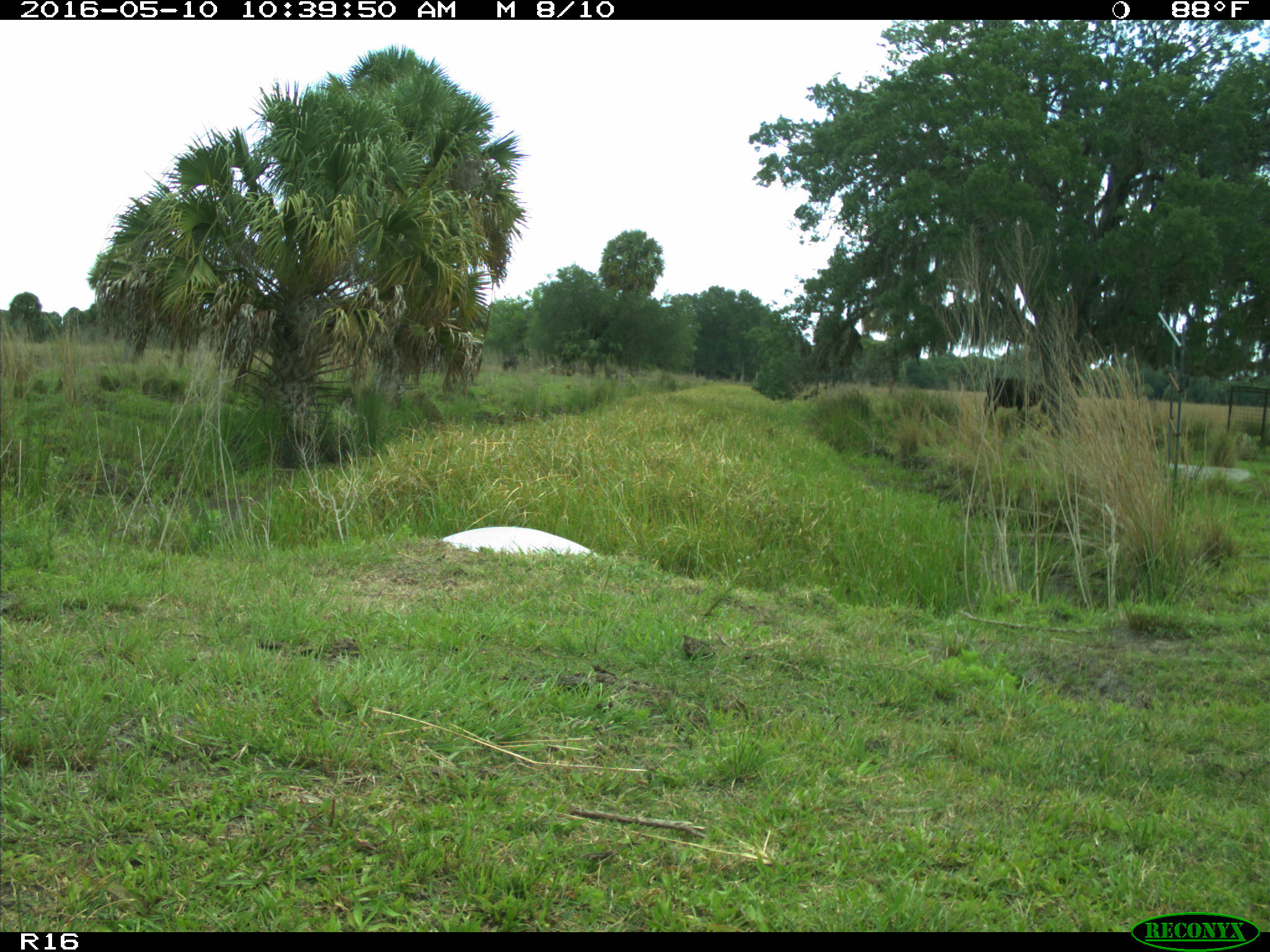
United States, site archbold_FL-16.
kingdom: Animalia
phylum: Chordata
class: Mammalia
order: Artiodactyla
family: Bovidae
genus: Bos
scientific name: Bos taurus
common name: domestic cow